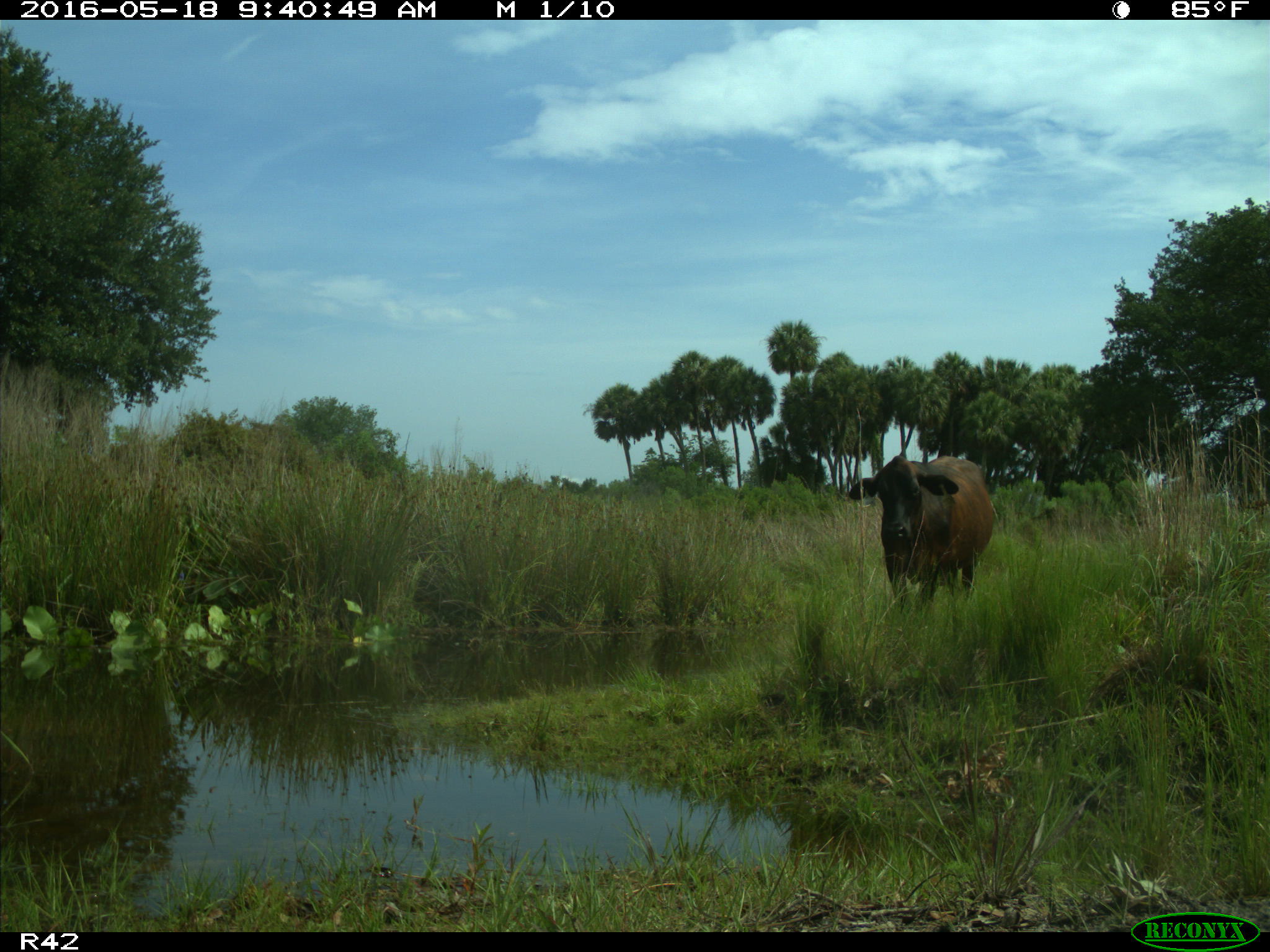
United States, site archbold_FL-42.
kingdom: Animalia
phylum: Chordata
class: Mammalia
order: Artiodactyla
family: Bovidae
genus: Bos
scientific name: Bos taurus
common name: domestic cow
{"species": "Bos taurus (domestic cow)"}